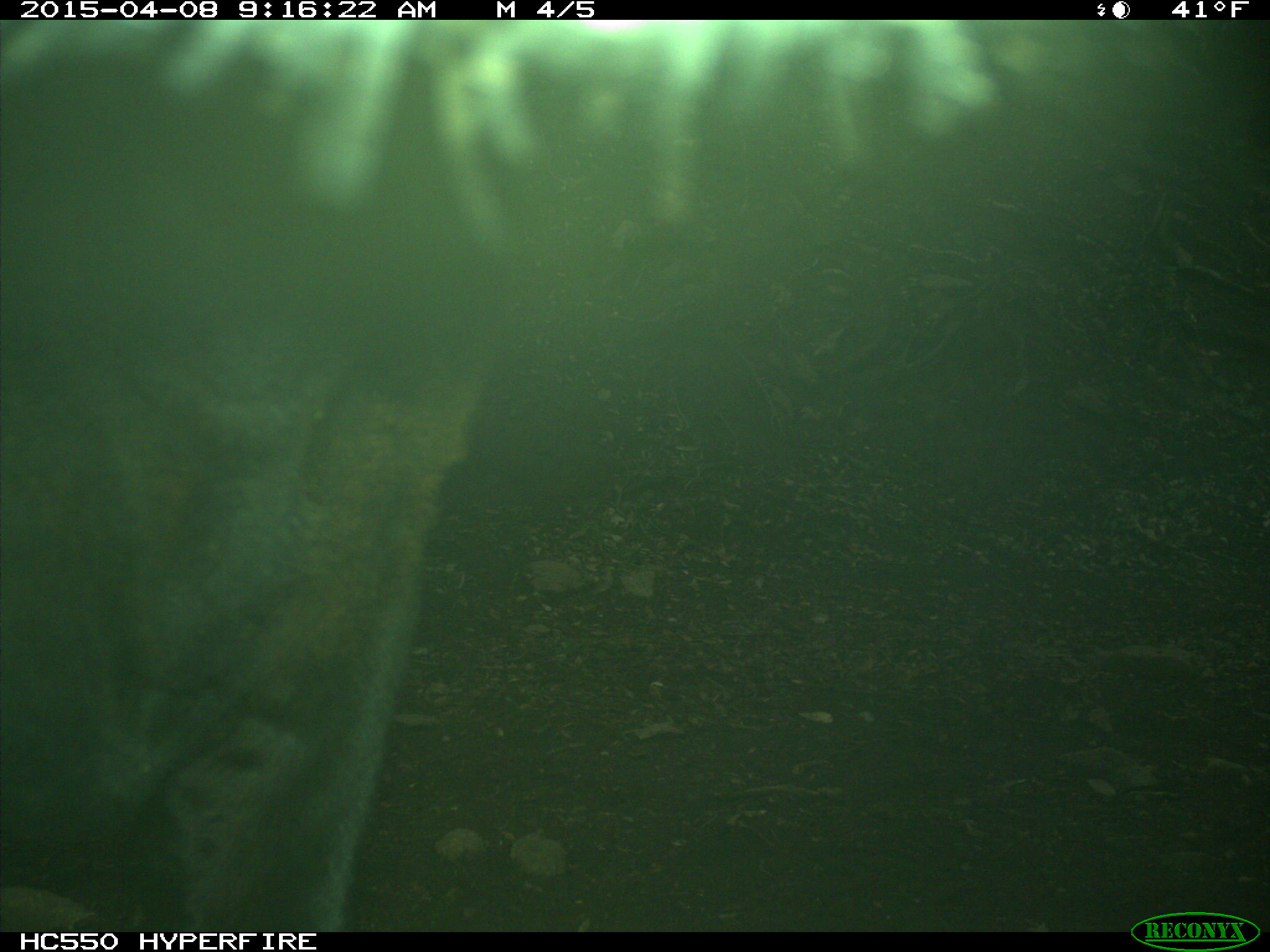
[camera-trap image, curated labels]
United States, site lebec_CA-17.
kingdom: Animalia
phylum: Chordata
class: Mammalia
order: Artiodactyla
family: Bovidae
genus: Bos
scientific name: Bos taurus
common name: domestic cow